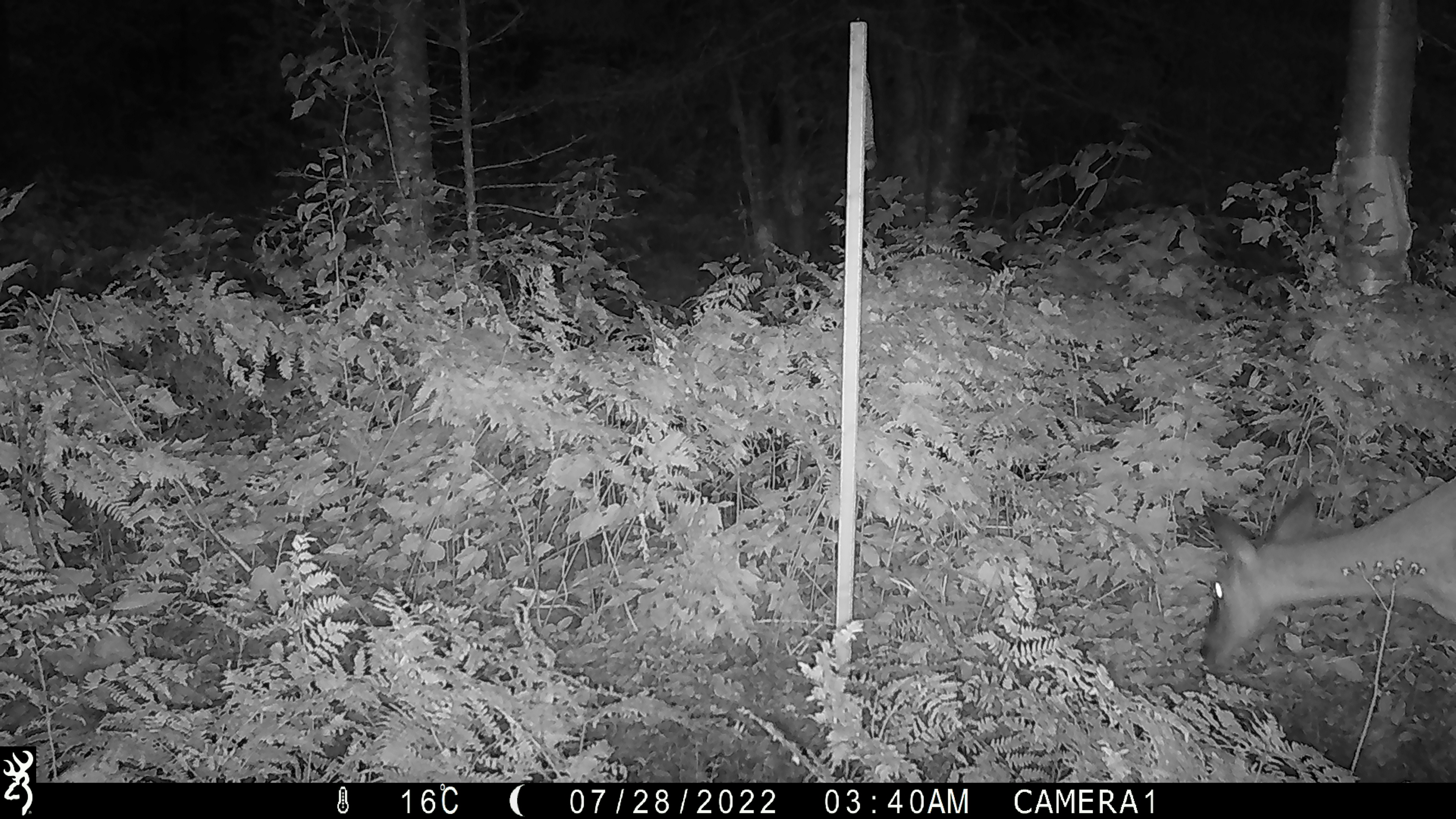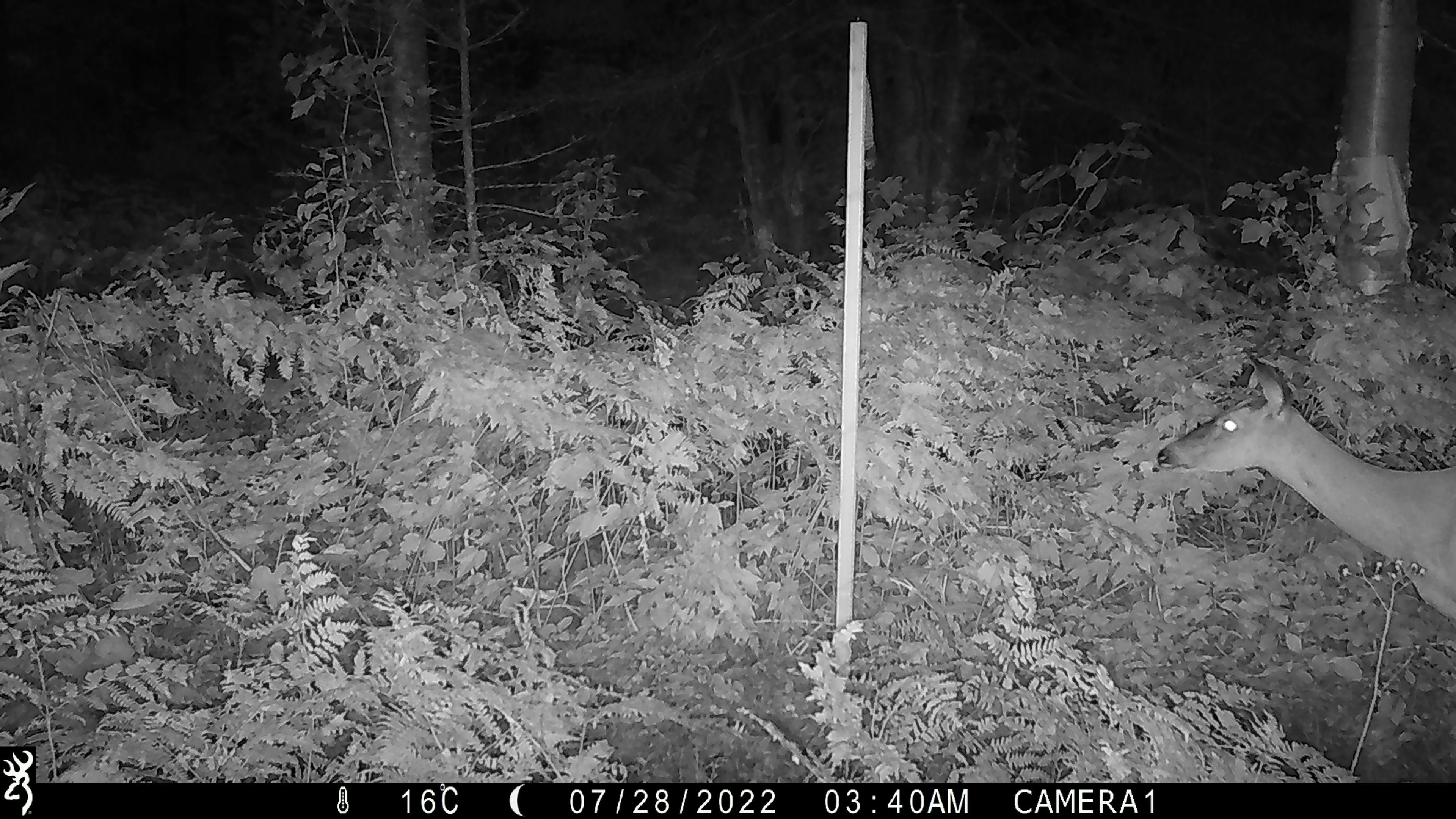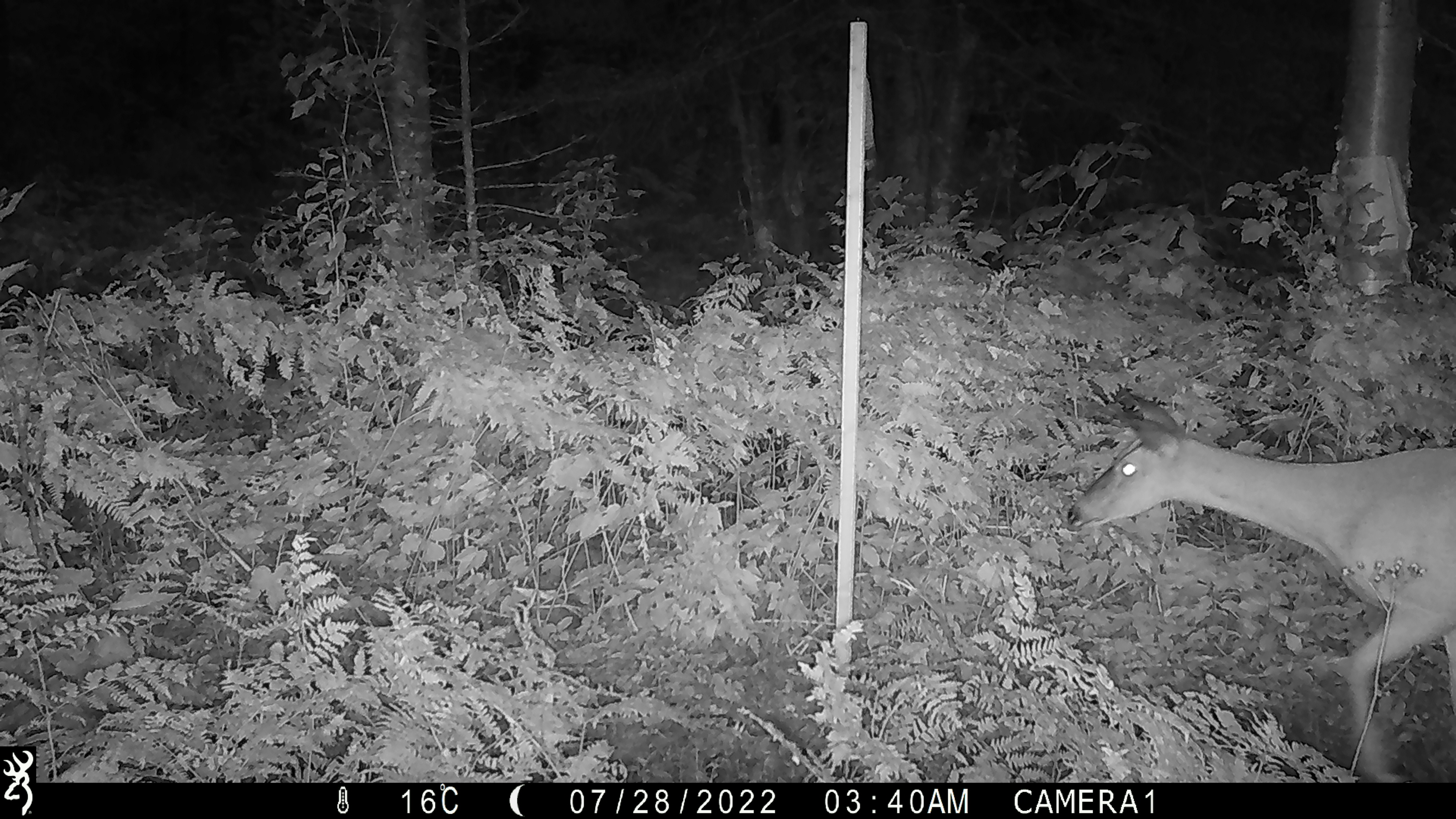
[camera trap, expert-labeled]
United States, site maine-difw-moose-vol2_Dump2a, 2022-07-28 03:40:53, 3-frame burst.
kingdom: Animalia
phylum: Chordata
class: Mammalia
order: Artiodactyla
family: Cervidae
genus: Odocoileus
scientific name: Odocoileus virginianus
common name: white-tailed deer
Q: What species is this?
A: White-tailed deer (Odocoileus virginianus).